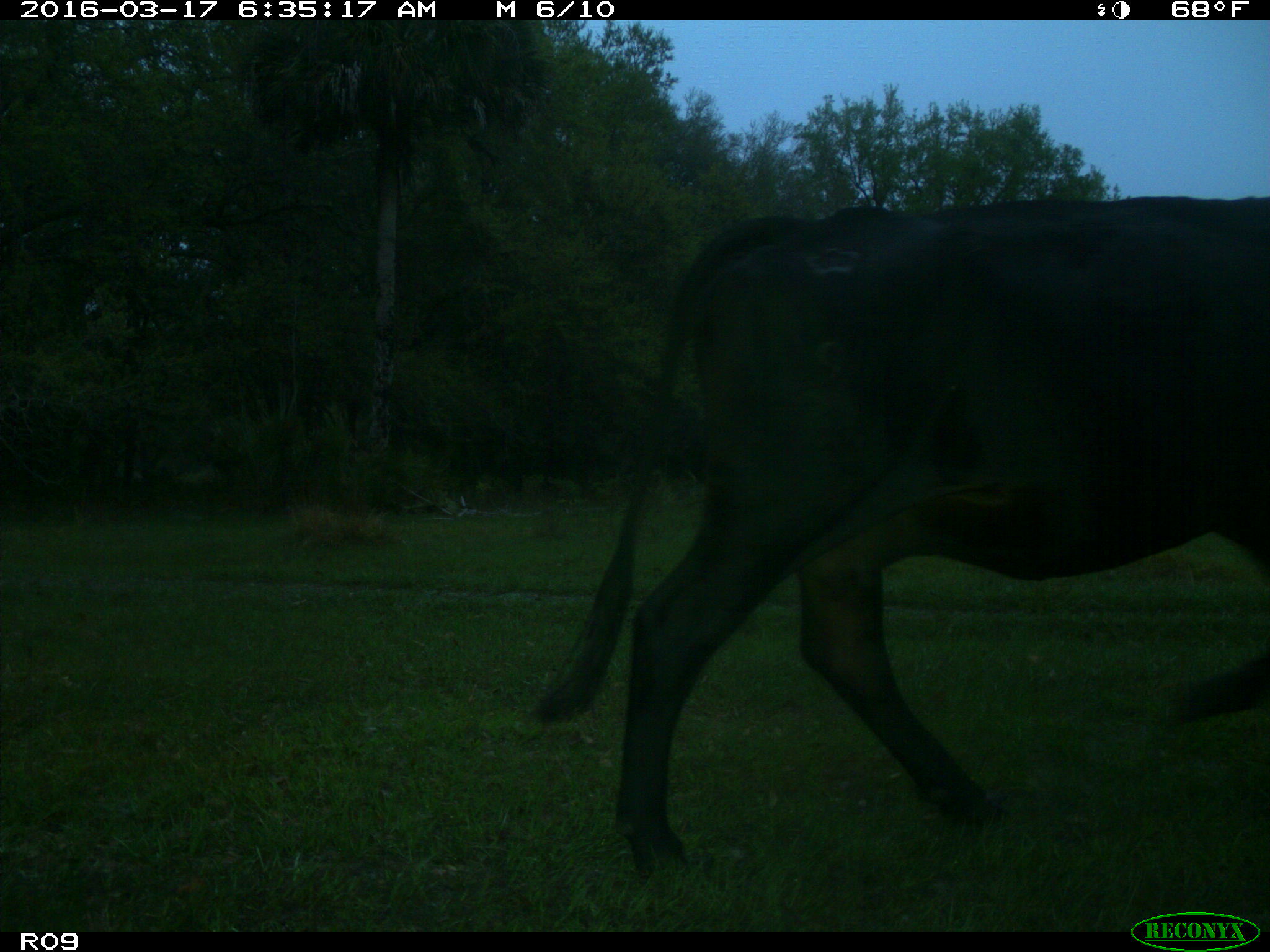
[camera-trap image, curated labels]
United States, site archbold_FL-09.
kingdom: Animalia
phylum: Chordata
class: Mammalia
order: Artiodactyla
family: Bovidae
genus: Bos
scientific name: Bos taurus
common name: domestic cow